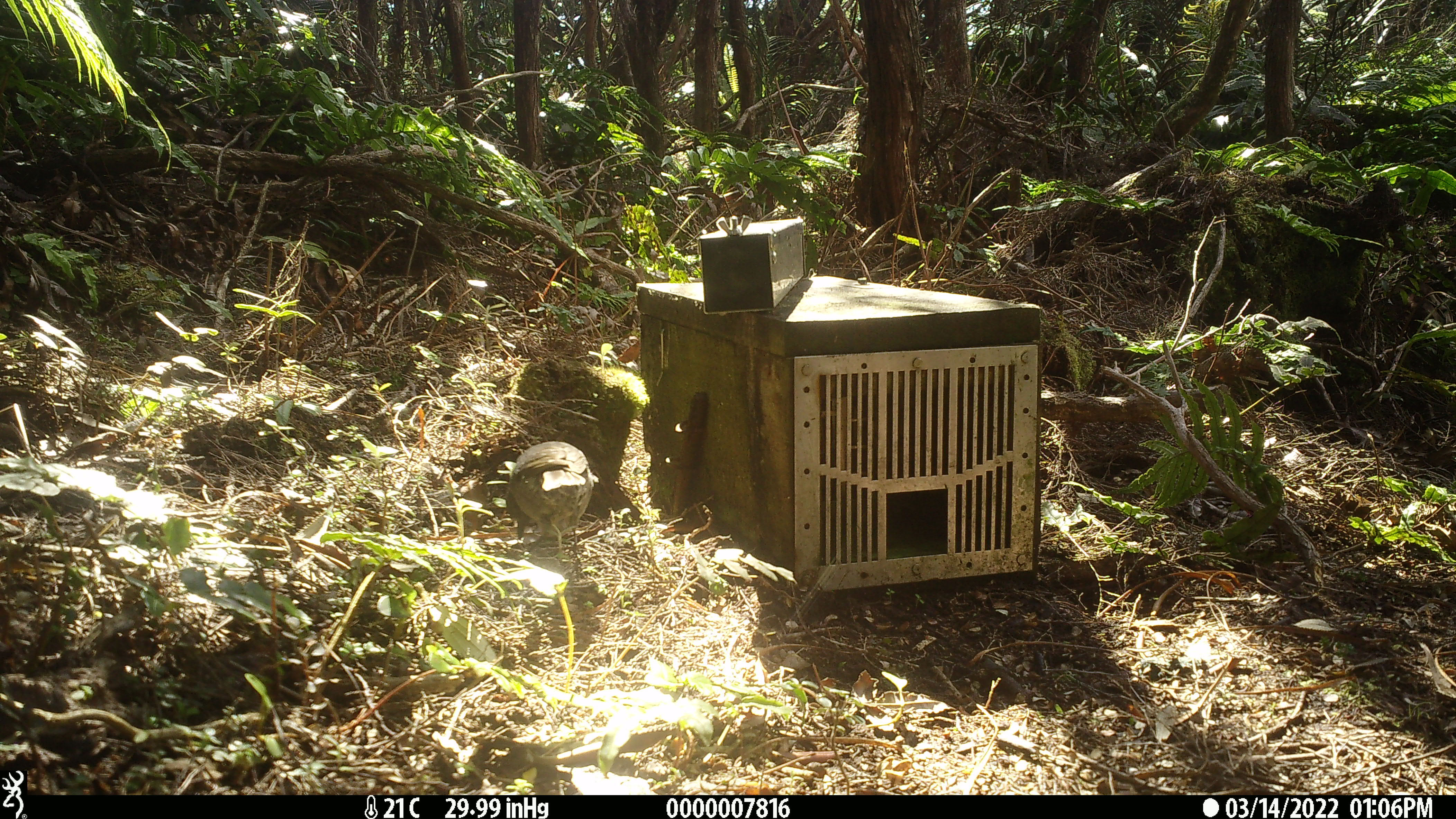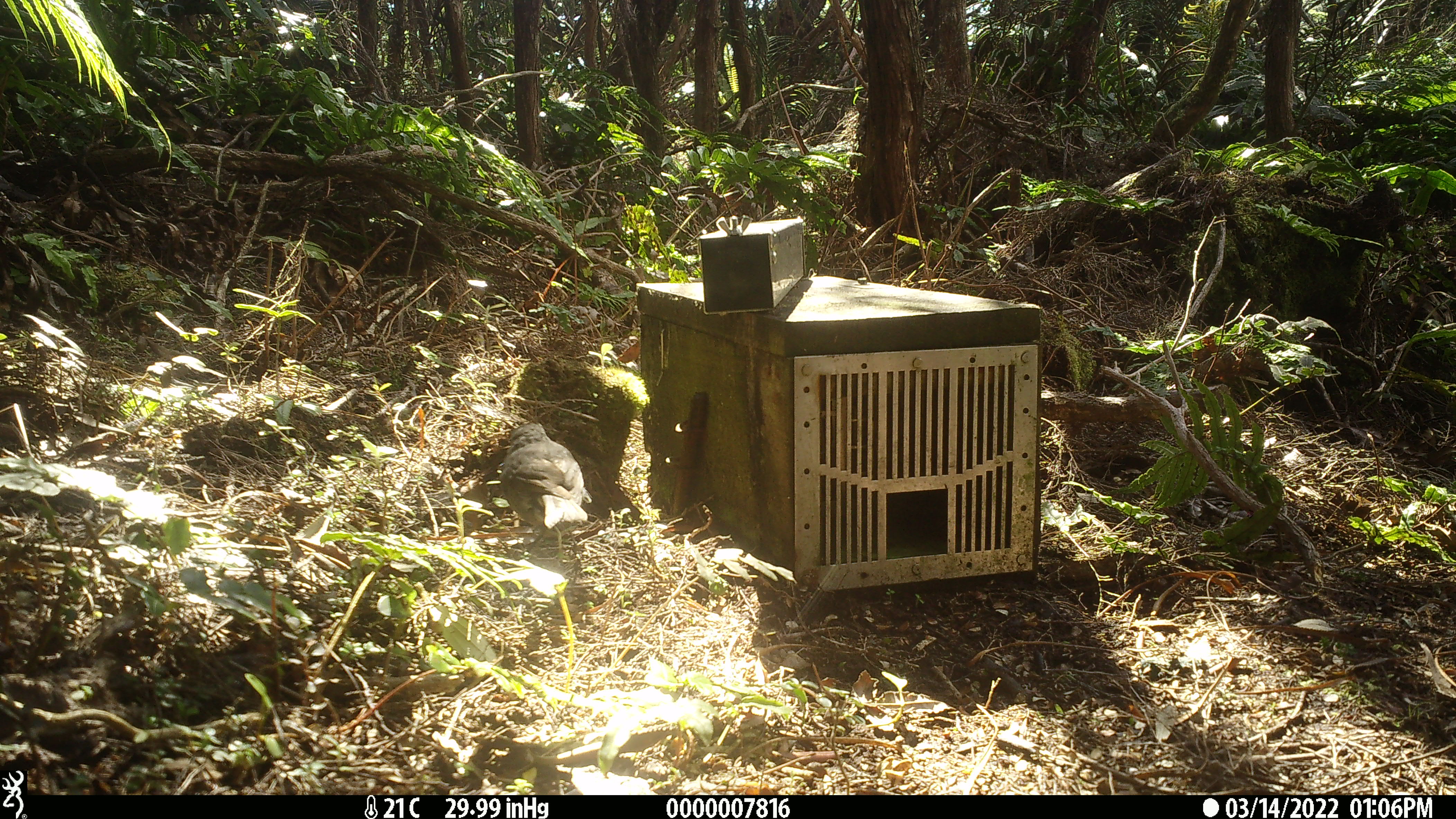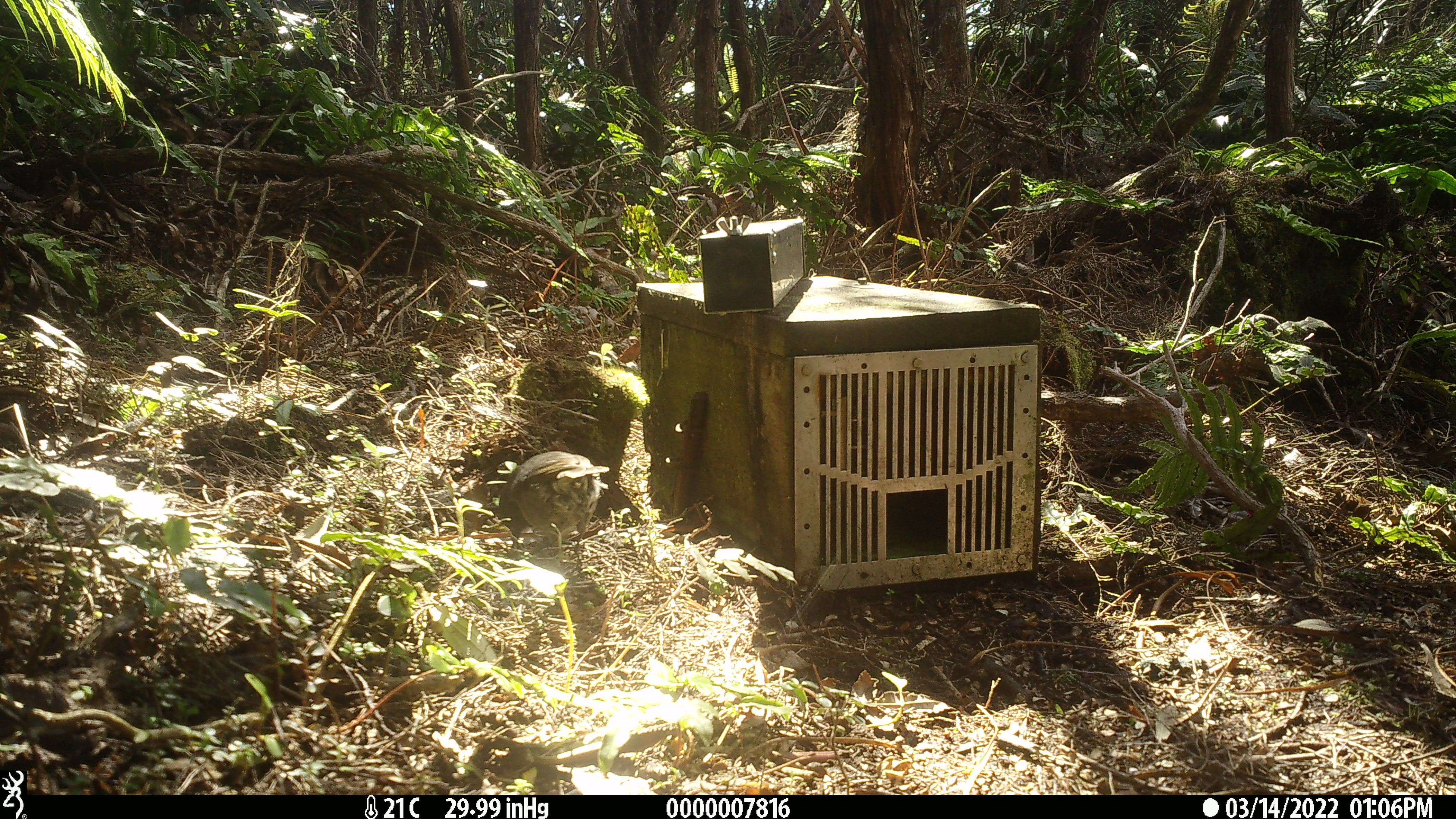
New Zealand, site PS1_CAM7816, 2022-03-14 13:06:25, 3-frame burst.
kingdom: Animalia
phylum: Chordata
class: Aves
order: Passeriformes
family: Petroicidae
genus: Petroica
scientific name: Petroica australis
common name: new zealand robin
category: robin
Robin (new zealand robin) (Petroica australis).